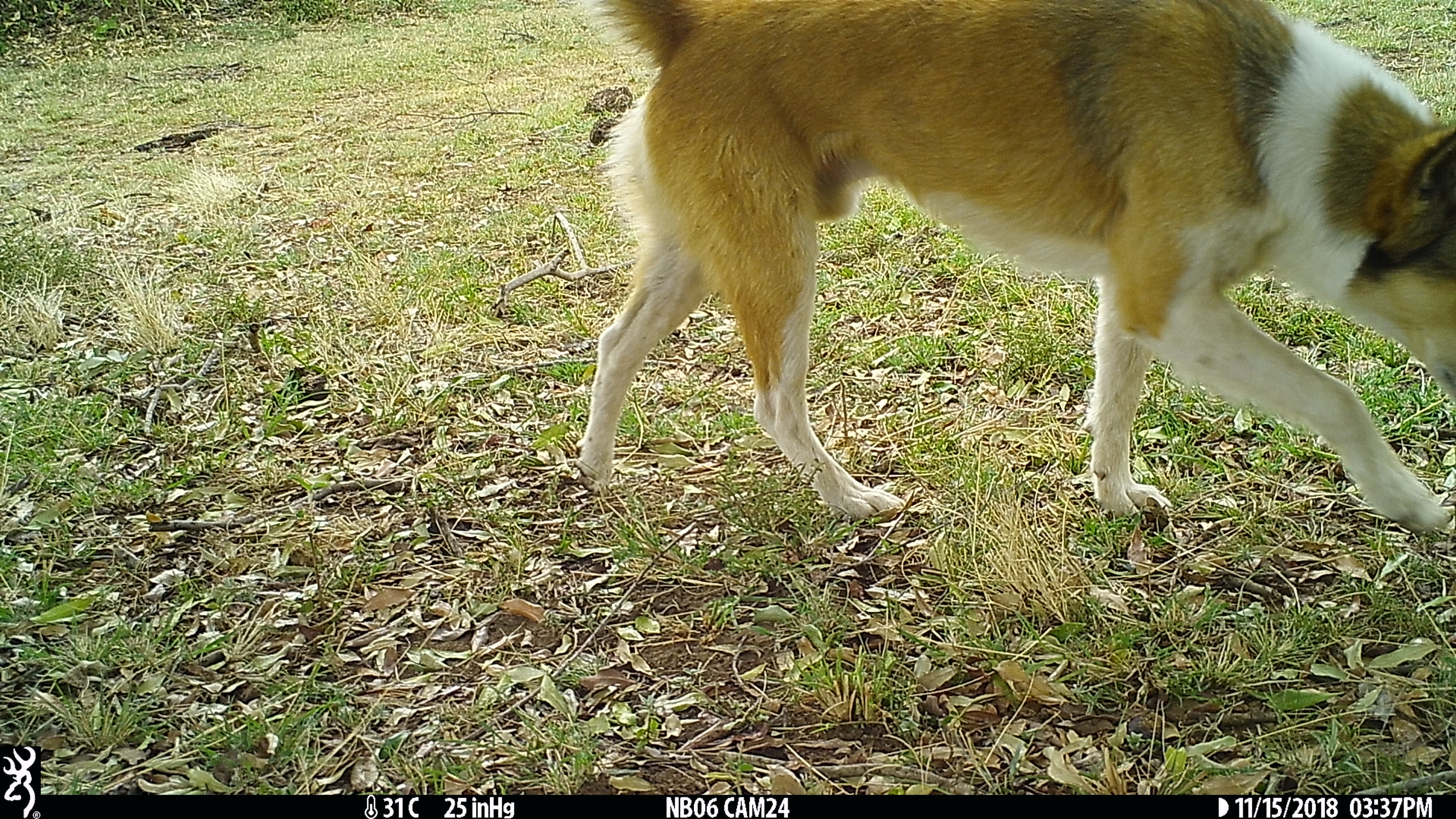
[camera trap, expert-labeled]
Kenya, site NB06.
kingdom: Animalia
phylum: Chordata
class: Mammalia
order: Carnivora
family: Canidae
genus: Canis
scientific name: Canis familiaris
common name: domestic dog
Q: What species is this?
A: Domestic dog (Canis familiaris).